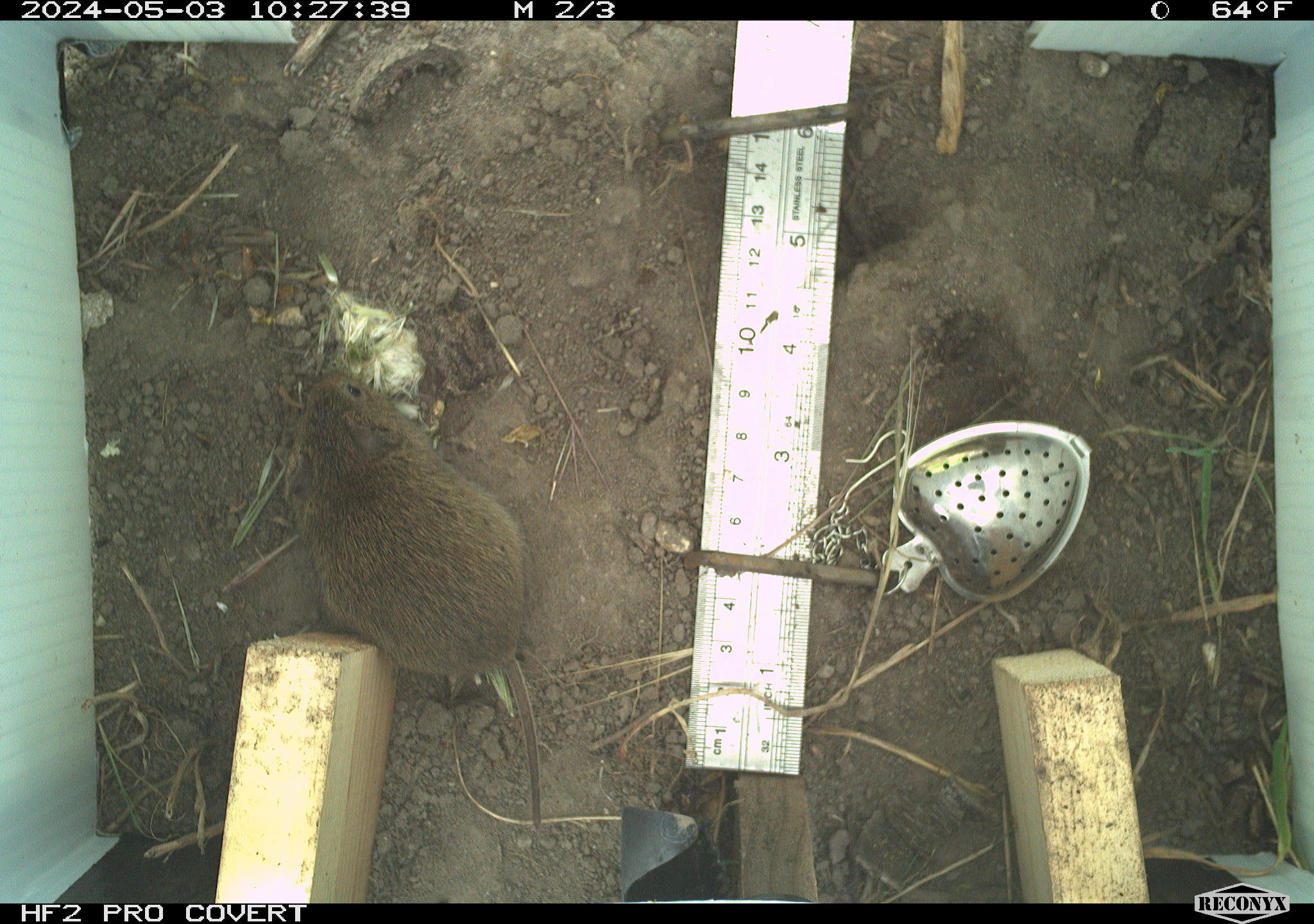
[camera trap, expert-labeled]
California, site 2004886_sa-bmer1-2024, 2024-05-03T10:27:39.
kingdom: Animalia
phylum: Chordata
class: Mammalia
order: Rodentia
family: Cricetidae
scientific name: Arvicolinae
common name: voles, lemmings, and muskrats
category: arvicolinae subfamily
Arvicolinae subfamily (voles, lemmings, and muskrats) (Arvicolinae).